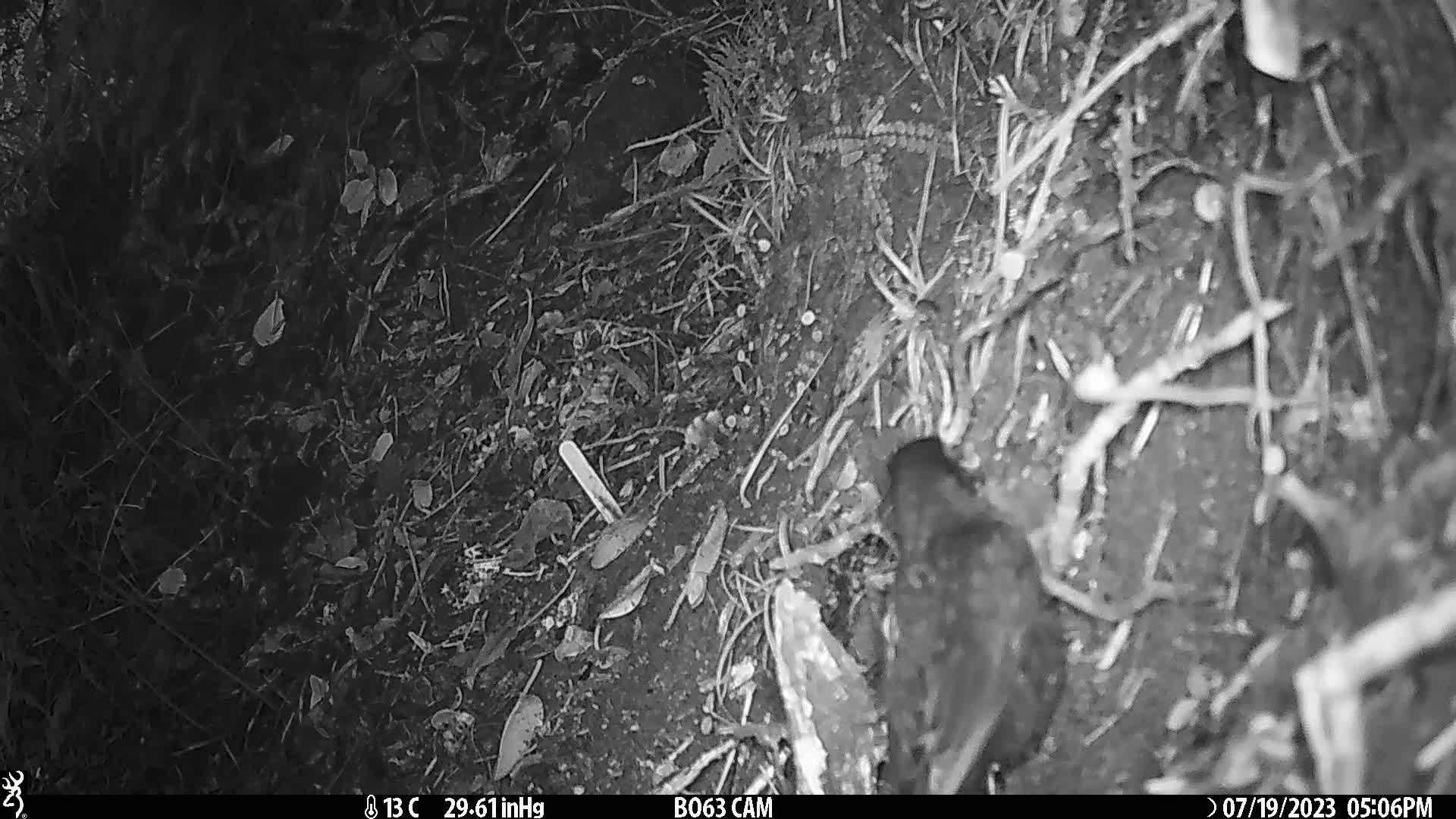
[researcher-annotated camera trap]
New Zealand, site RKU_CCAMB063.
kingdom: Animalia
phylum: Chordata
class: Aves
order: Passeriformes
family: Turdidae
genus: Turdus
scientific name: Turdus merula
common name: eurasian blackbird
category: blackbird